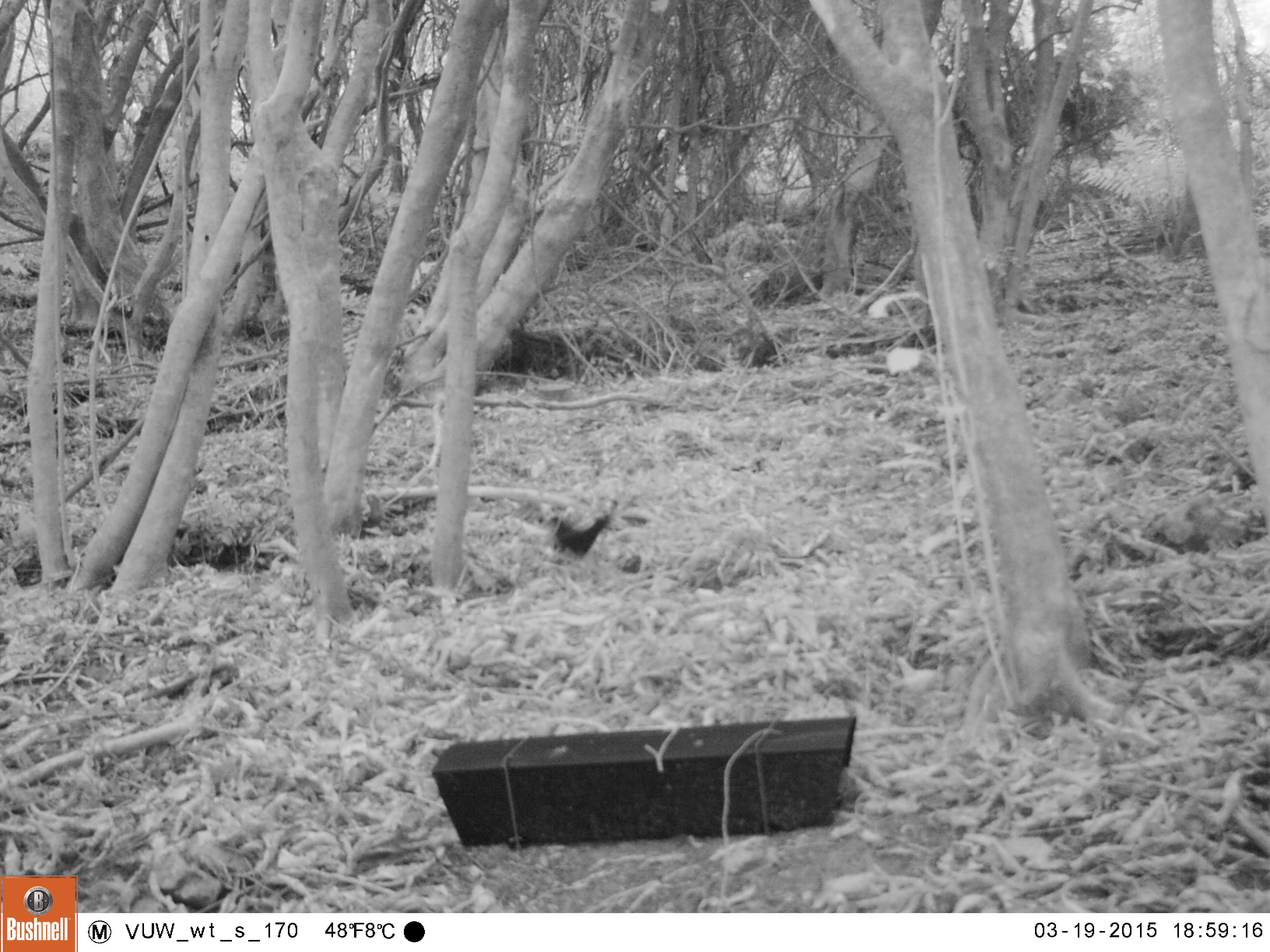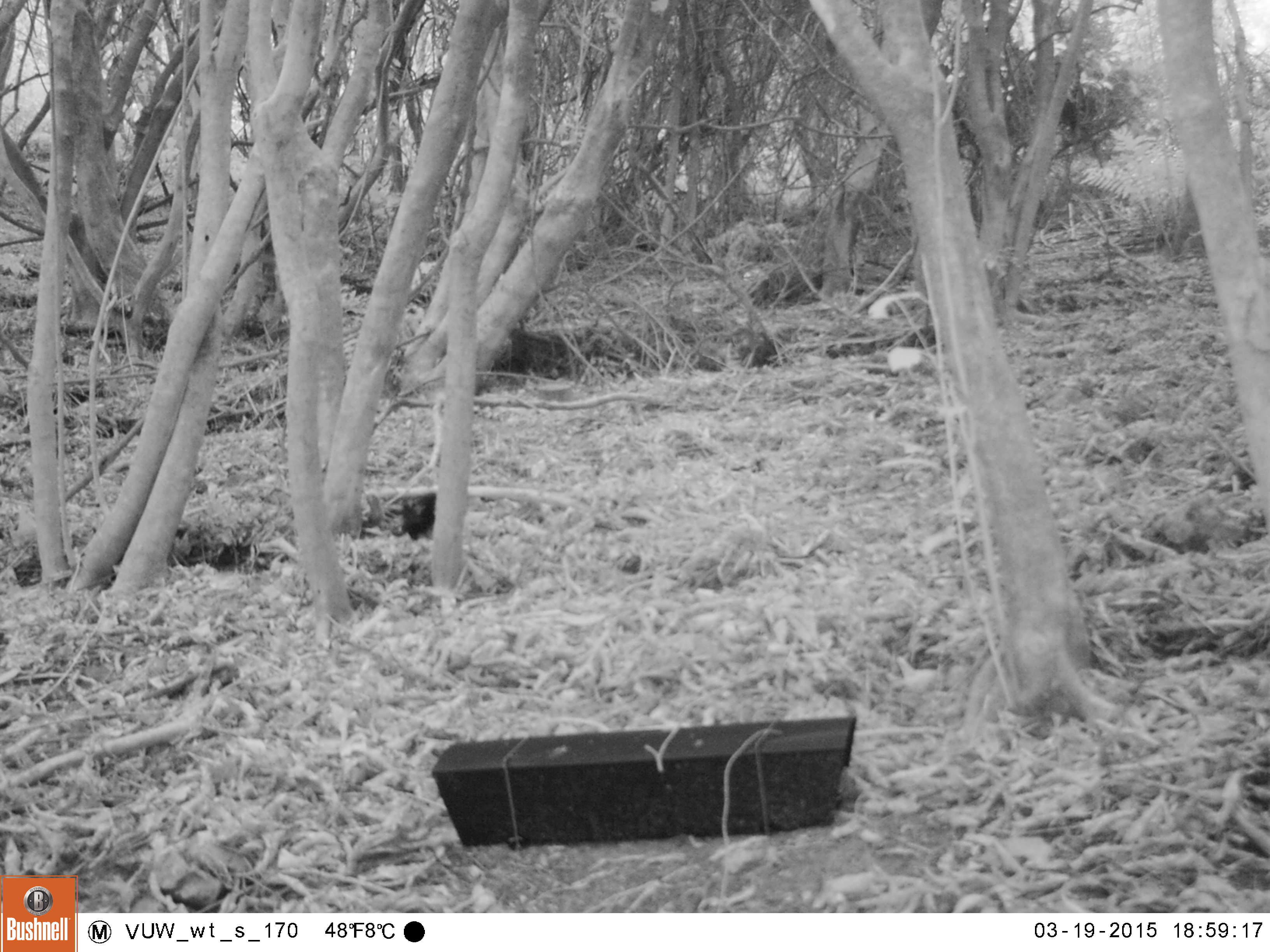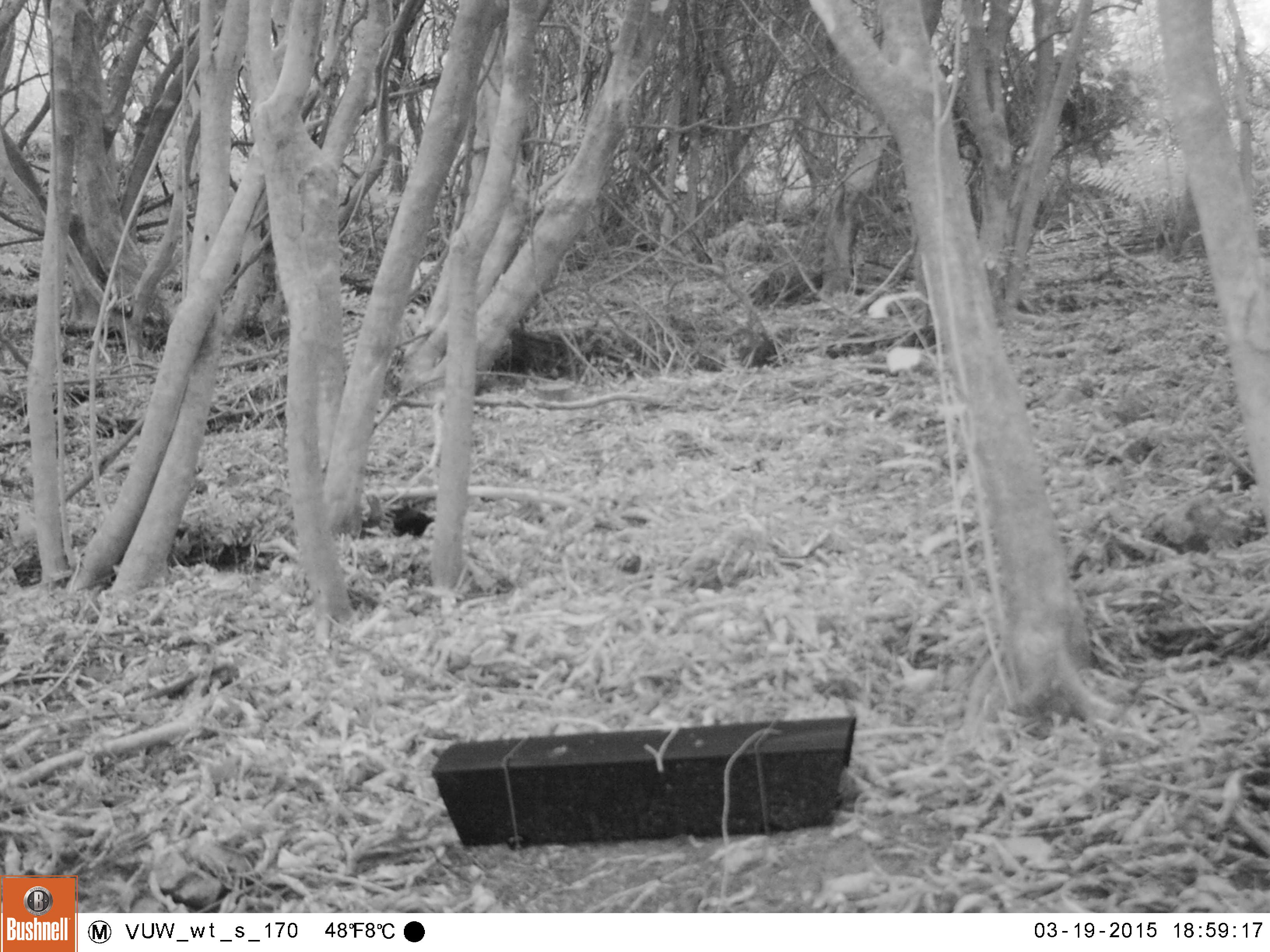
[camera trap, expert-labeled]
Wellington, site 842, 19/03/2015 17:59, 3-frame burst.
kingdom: Animalia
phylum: Chordata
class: Aves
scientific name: Aves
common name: bird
Bird (Aves).